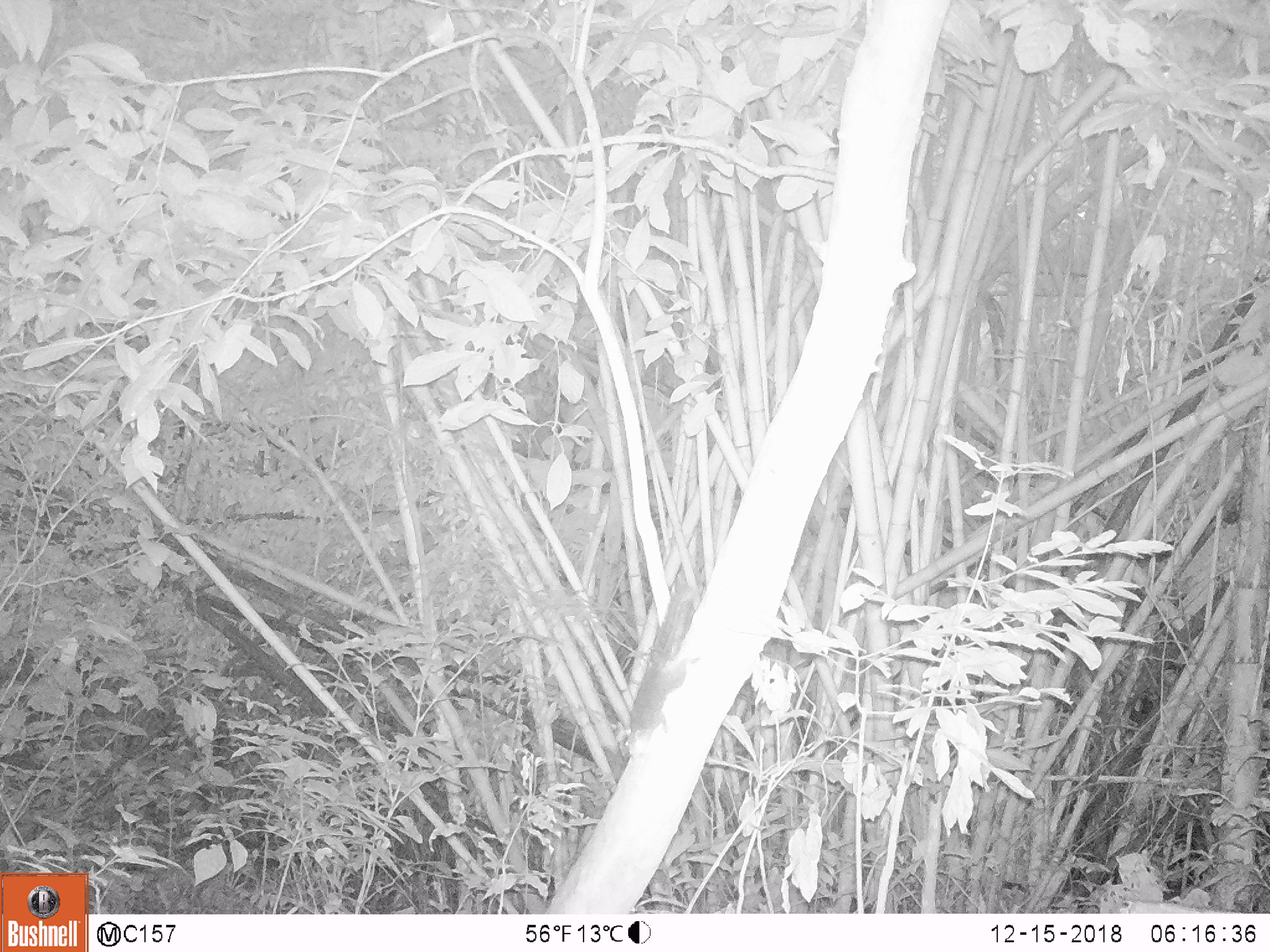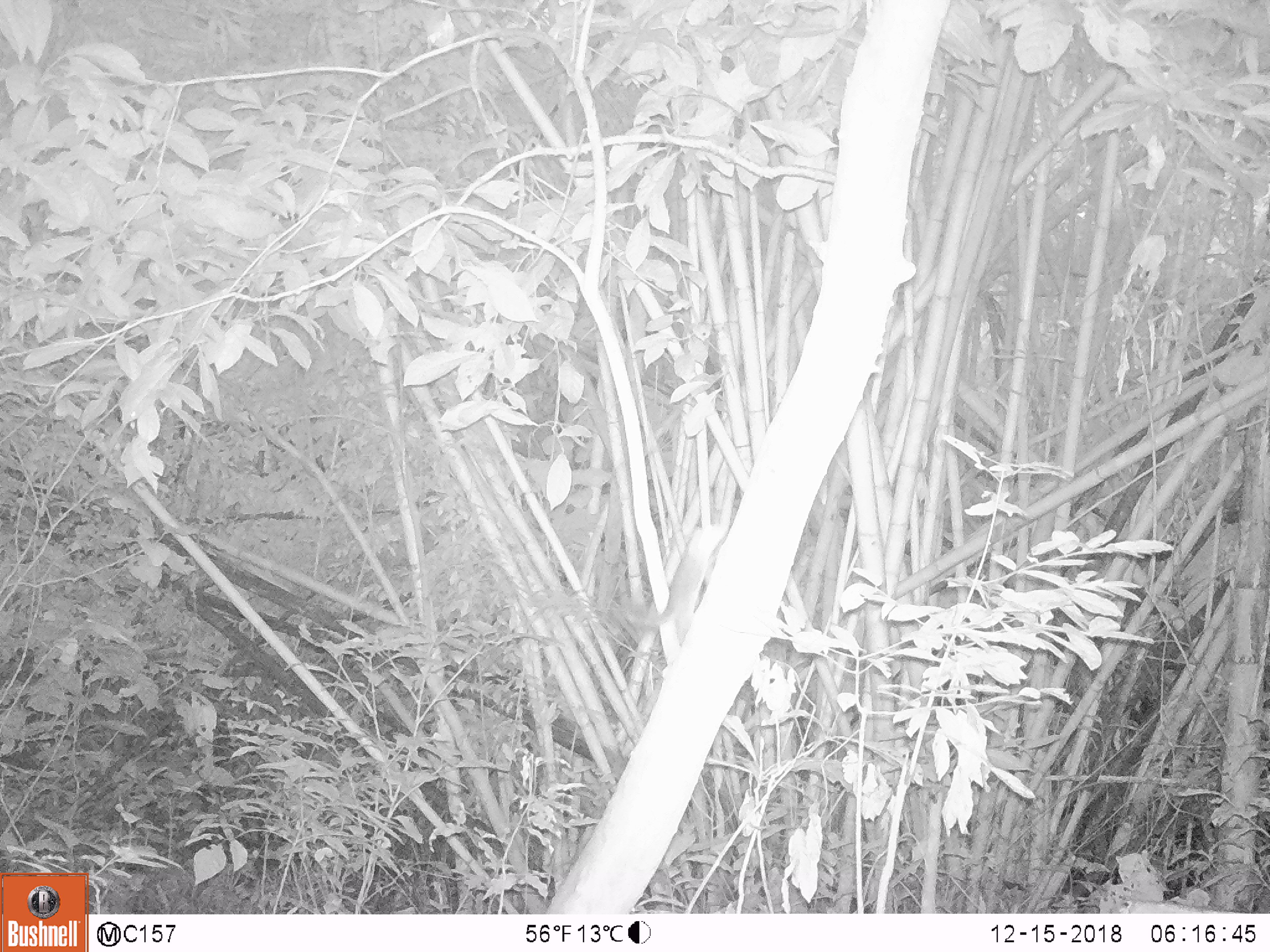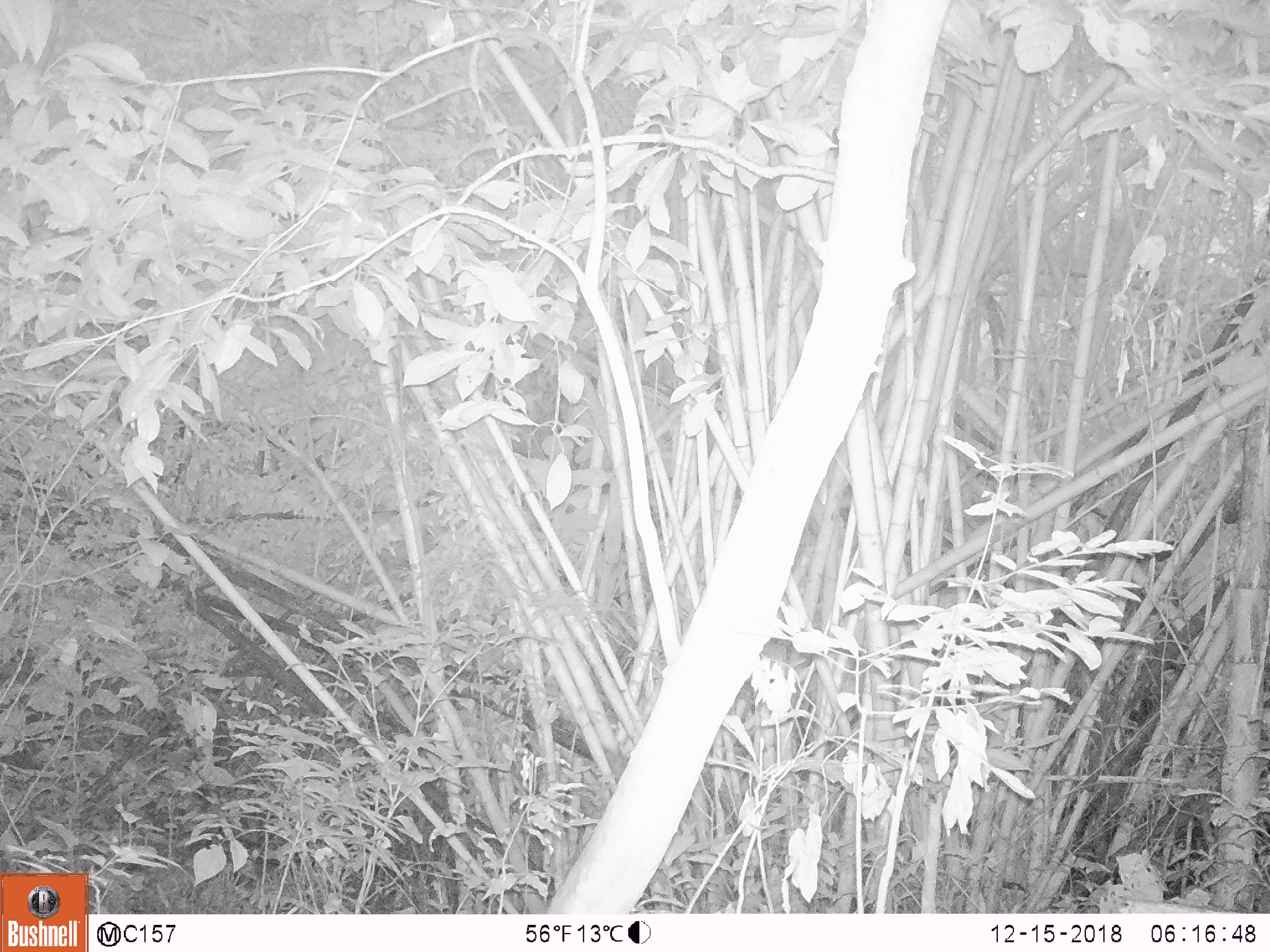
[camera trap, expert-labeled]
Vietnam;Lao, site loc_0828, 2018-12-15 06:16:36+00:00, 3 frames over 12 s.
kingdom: Animalia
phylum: Chordata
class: Mammalia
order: Rodentia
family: Sciuridae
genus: Sciurus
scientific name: Sciurus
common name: squirrel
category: unidentified squirrel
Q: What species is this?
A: Unidentified squirrel (squirrel) (Sciurus).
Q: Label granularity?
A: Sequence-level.